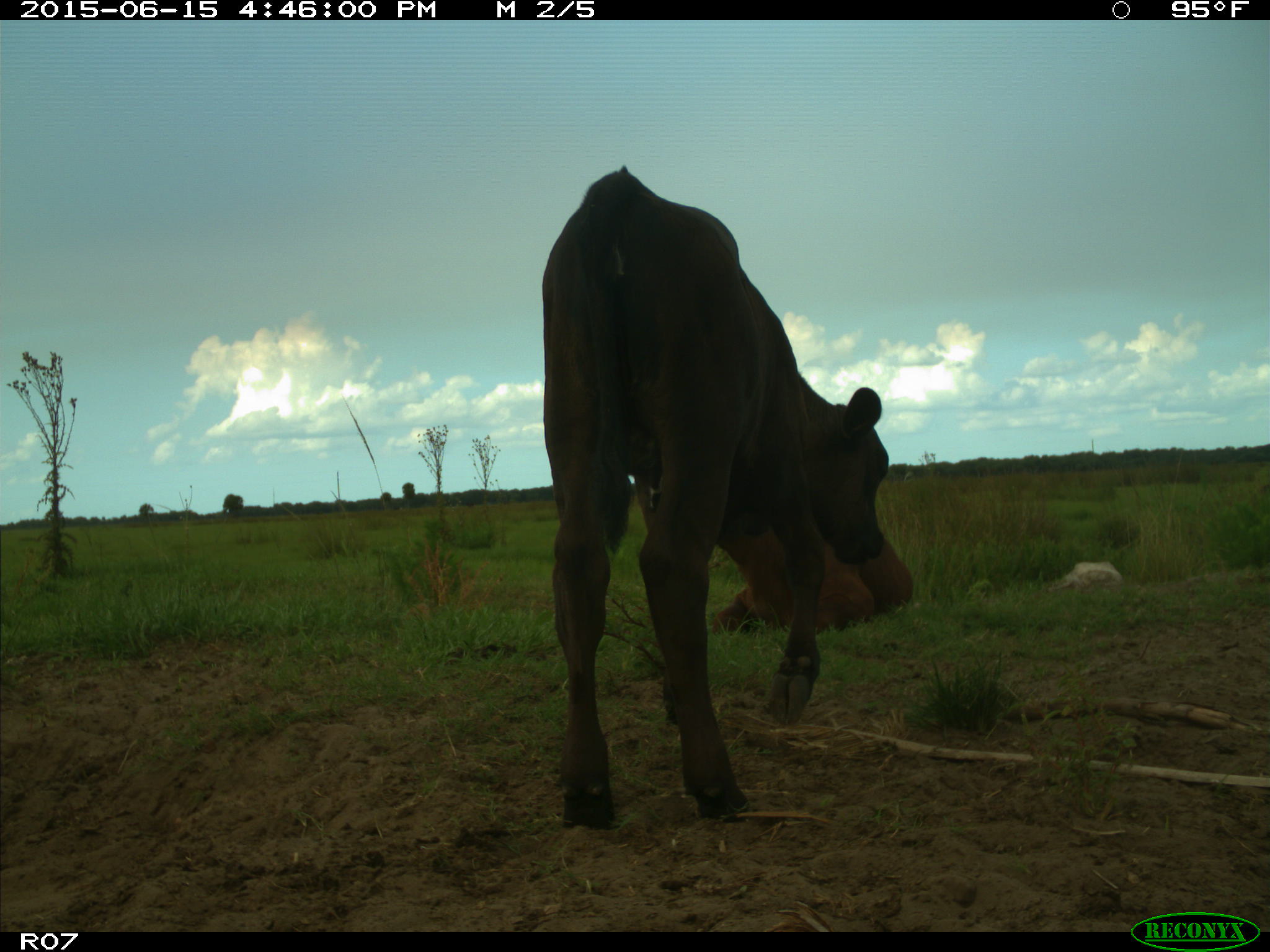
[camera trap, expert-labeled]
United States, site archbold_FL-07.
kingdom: Animalia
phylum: Chordata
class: Mammalia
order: Artiodactyla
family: Bovidae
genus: Bos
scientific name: Bos taurus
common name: domestic cow